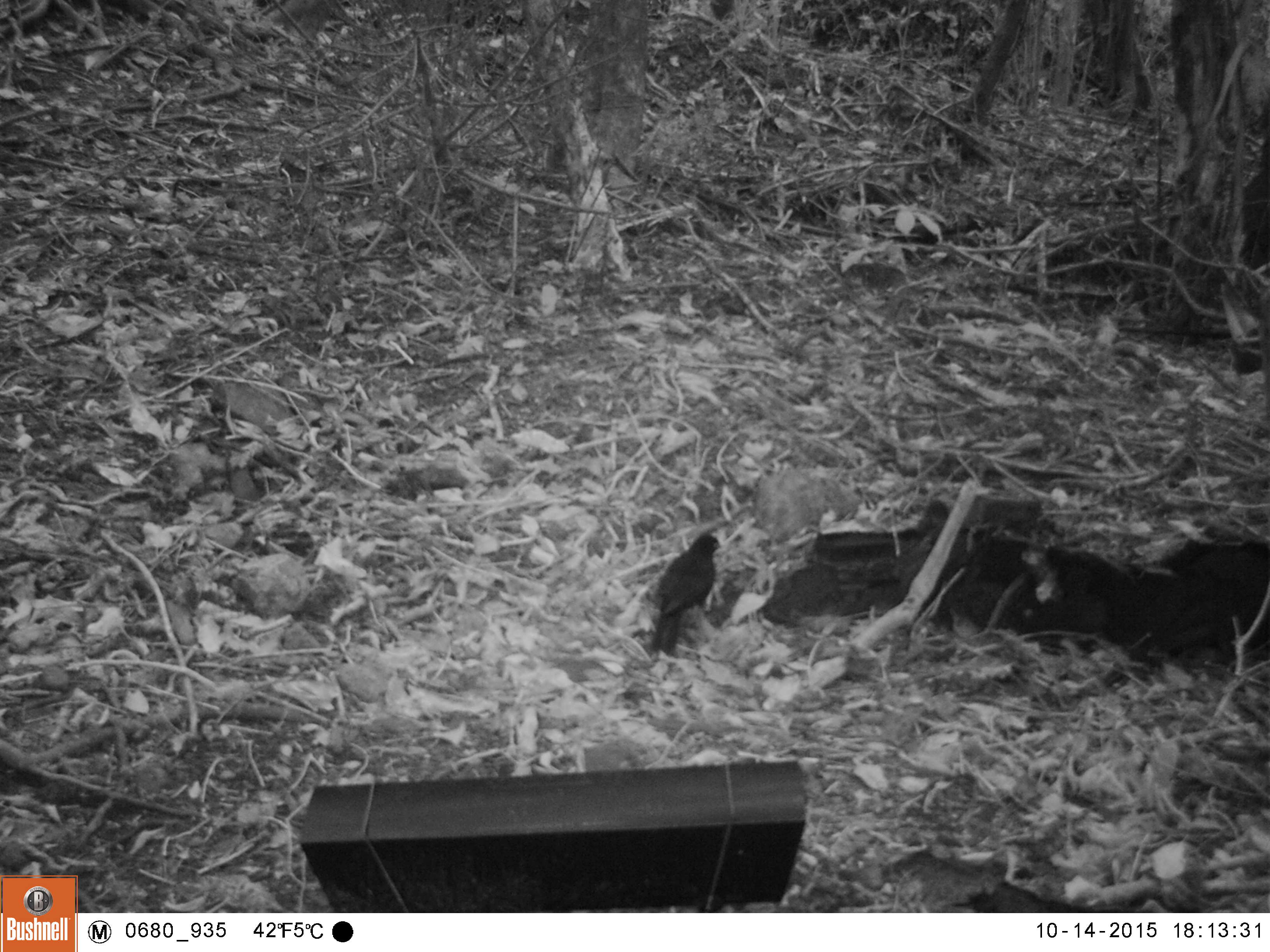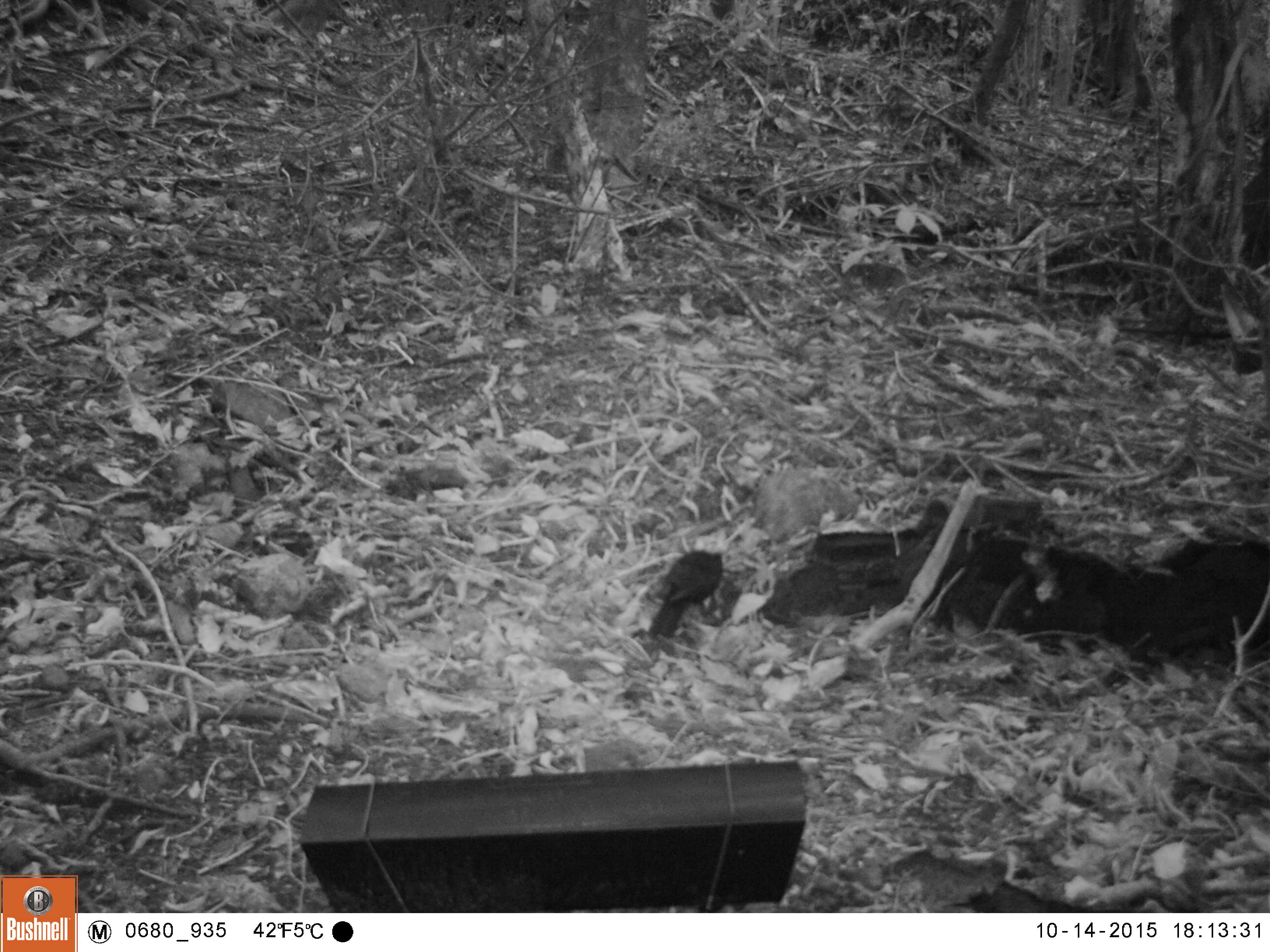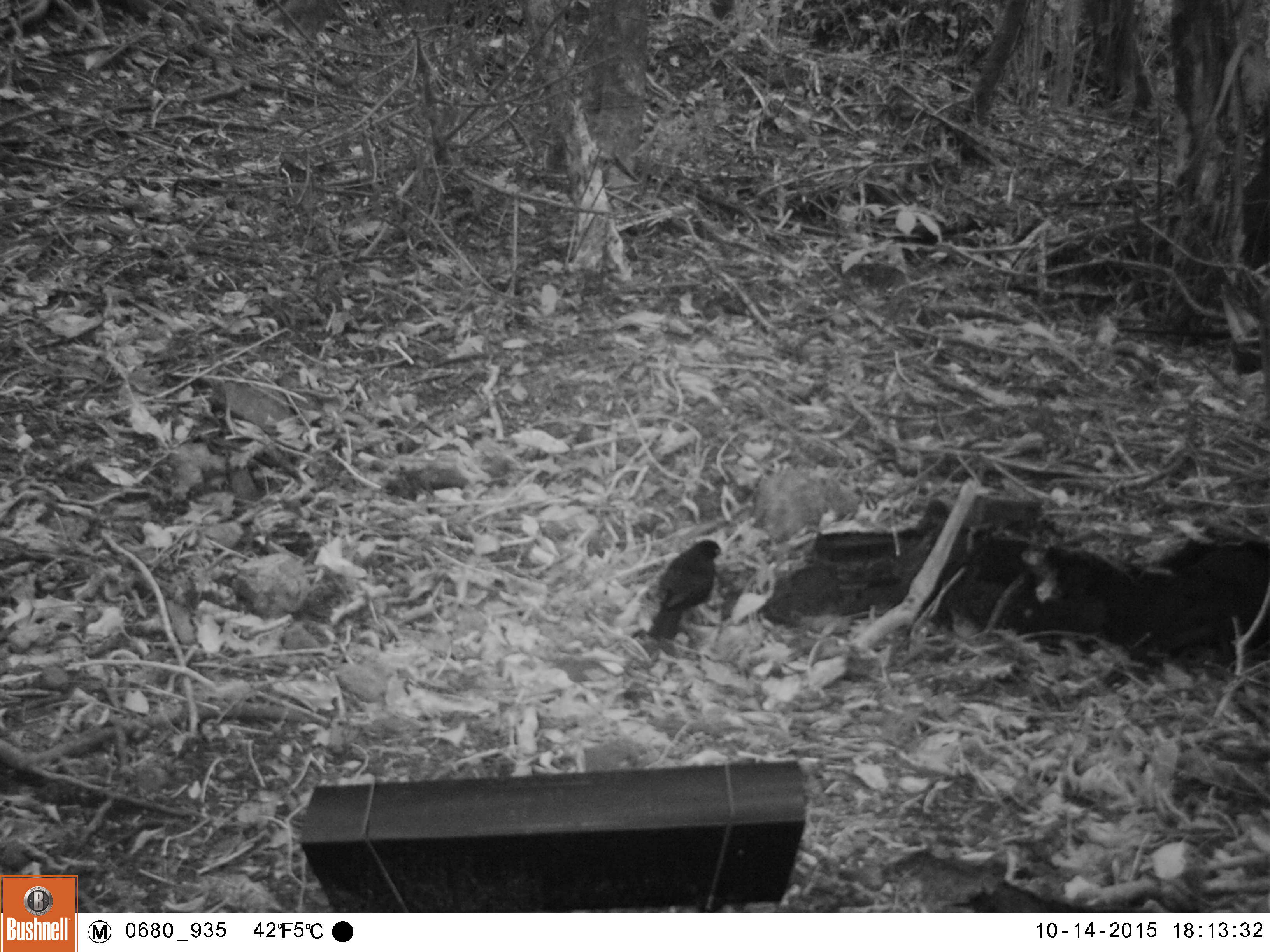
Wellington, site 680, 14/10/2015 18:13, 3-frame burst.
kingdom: Animalia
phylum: Chordata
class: Aves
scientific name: Aves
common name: bird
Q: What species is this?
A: Bird (Aves).